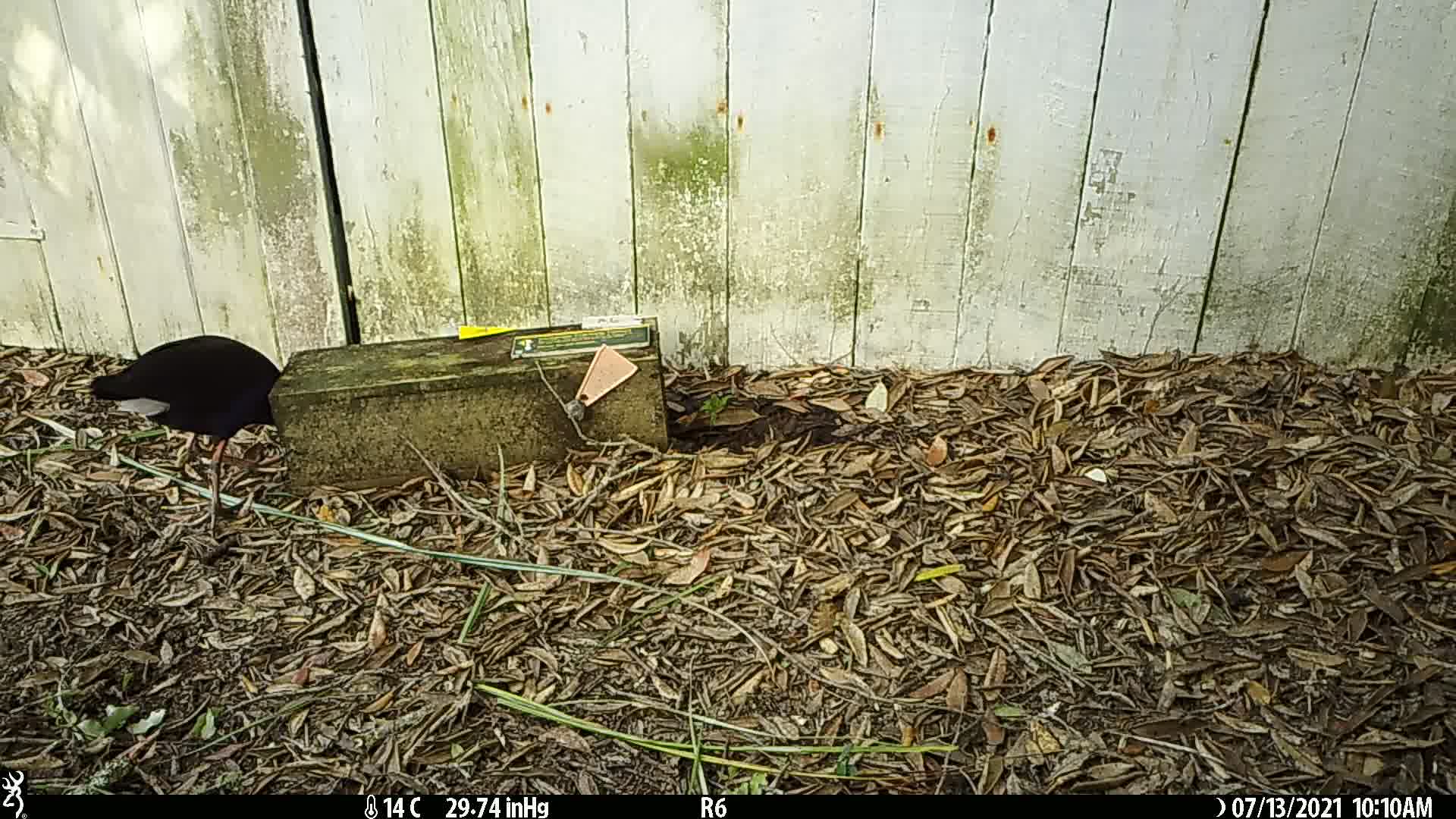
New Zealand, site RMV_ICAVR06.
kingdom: Animalia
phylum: Chordata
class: Aves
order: Gruiformes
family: Rallidae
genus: Porphyrio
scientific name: Porphyrio melanotus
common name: australasian swamphen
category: pukeko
Pukeko (australasian swamphen) (Porphyrio melanotus).